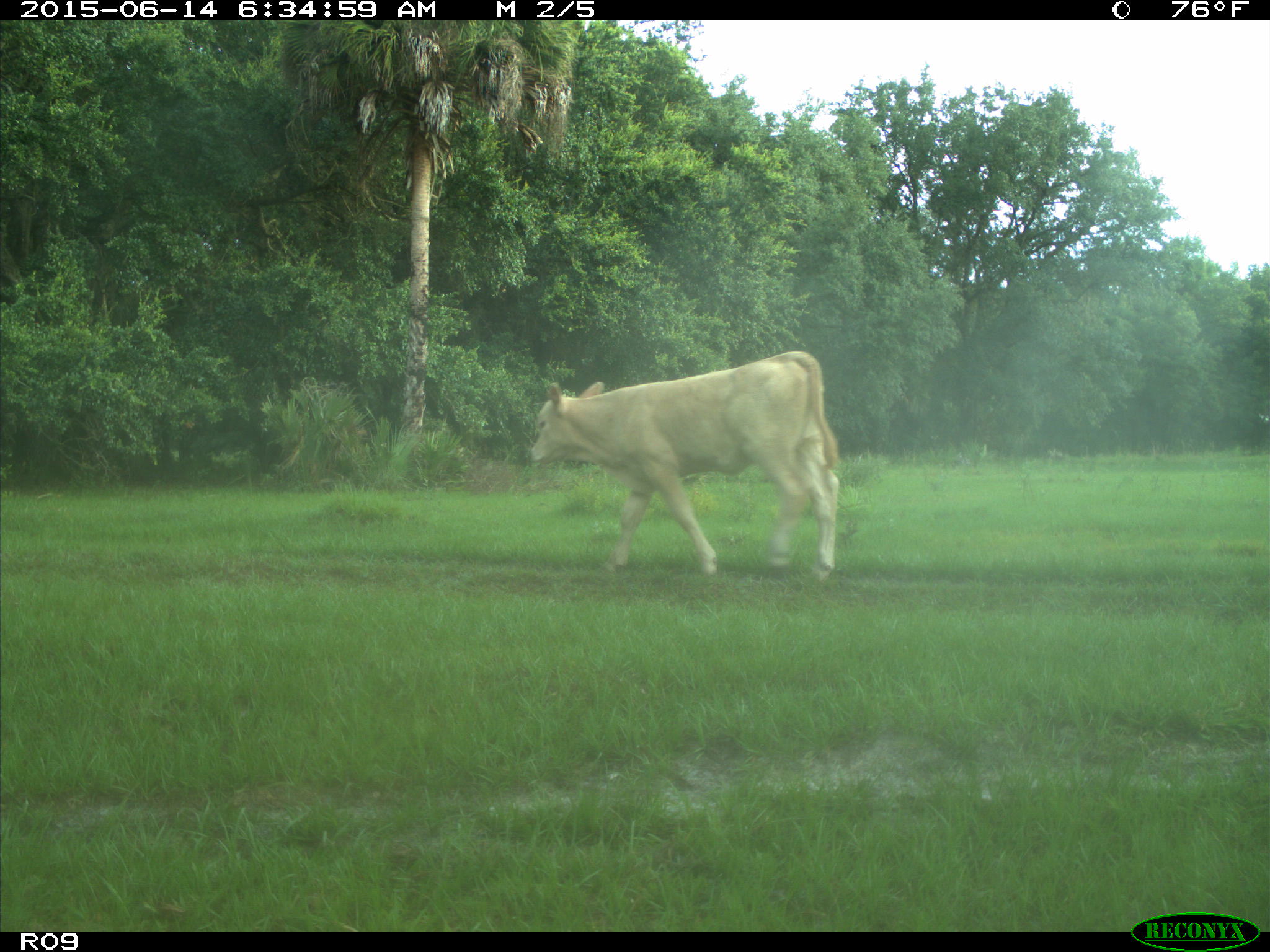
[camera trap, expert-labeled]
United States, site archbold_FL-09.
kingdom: Animalia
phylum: Chordata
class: Mammalia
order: Artiodactyla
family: Bovidae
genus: Bos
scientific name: Bos taurus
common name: domestic cow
Bos taurus (domestic cow).